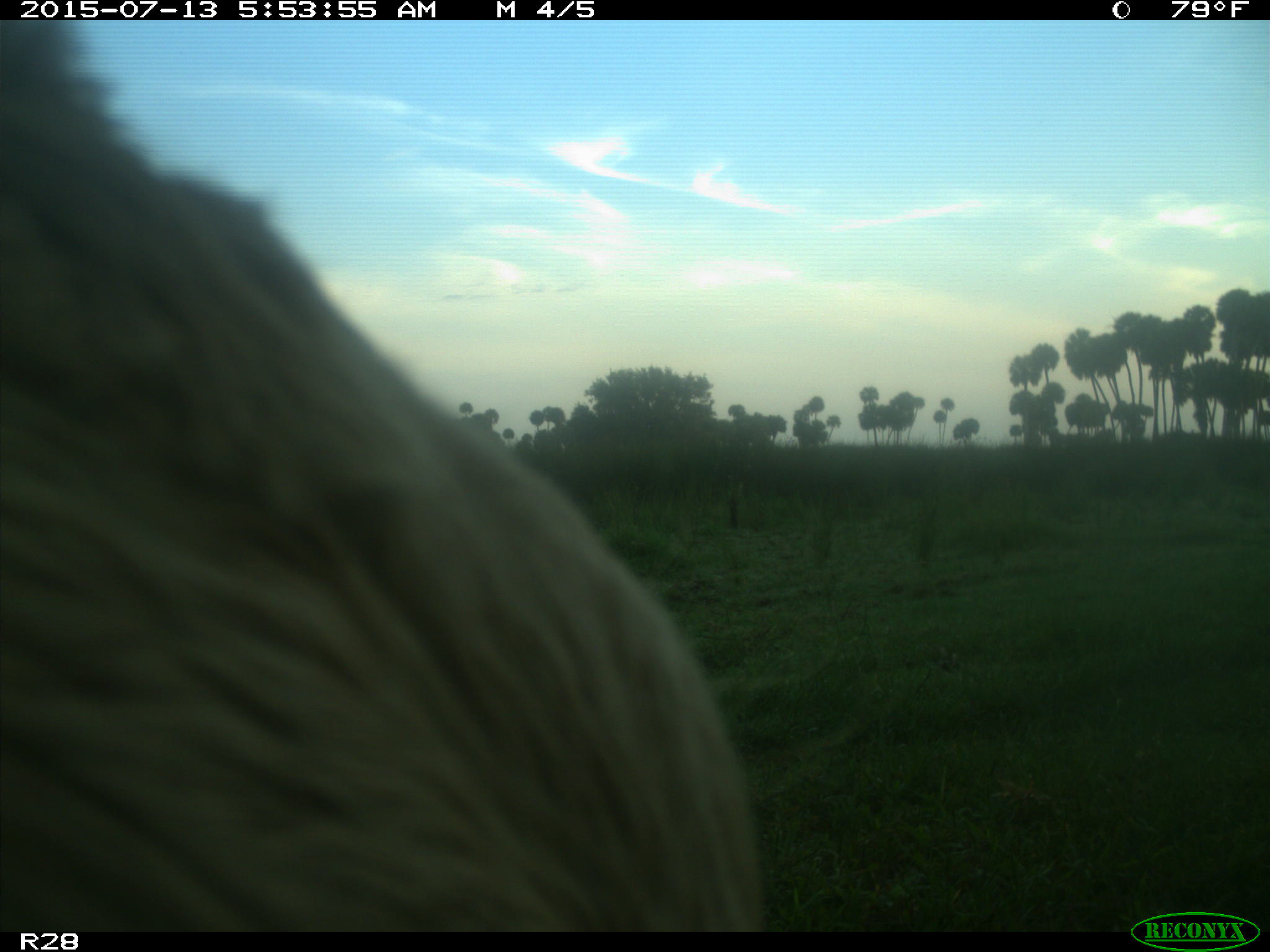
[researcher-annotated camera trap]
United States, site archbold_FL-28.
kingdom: Animalia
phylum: Chordata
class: Mammalia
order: Artiodactyla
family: Bovidae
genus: Bos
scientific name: Bos taurus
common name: domestic cow